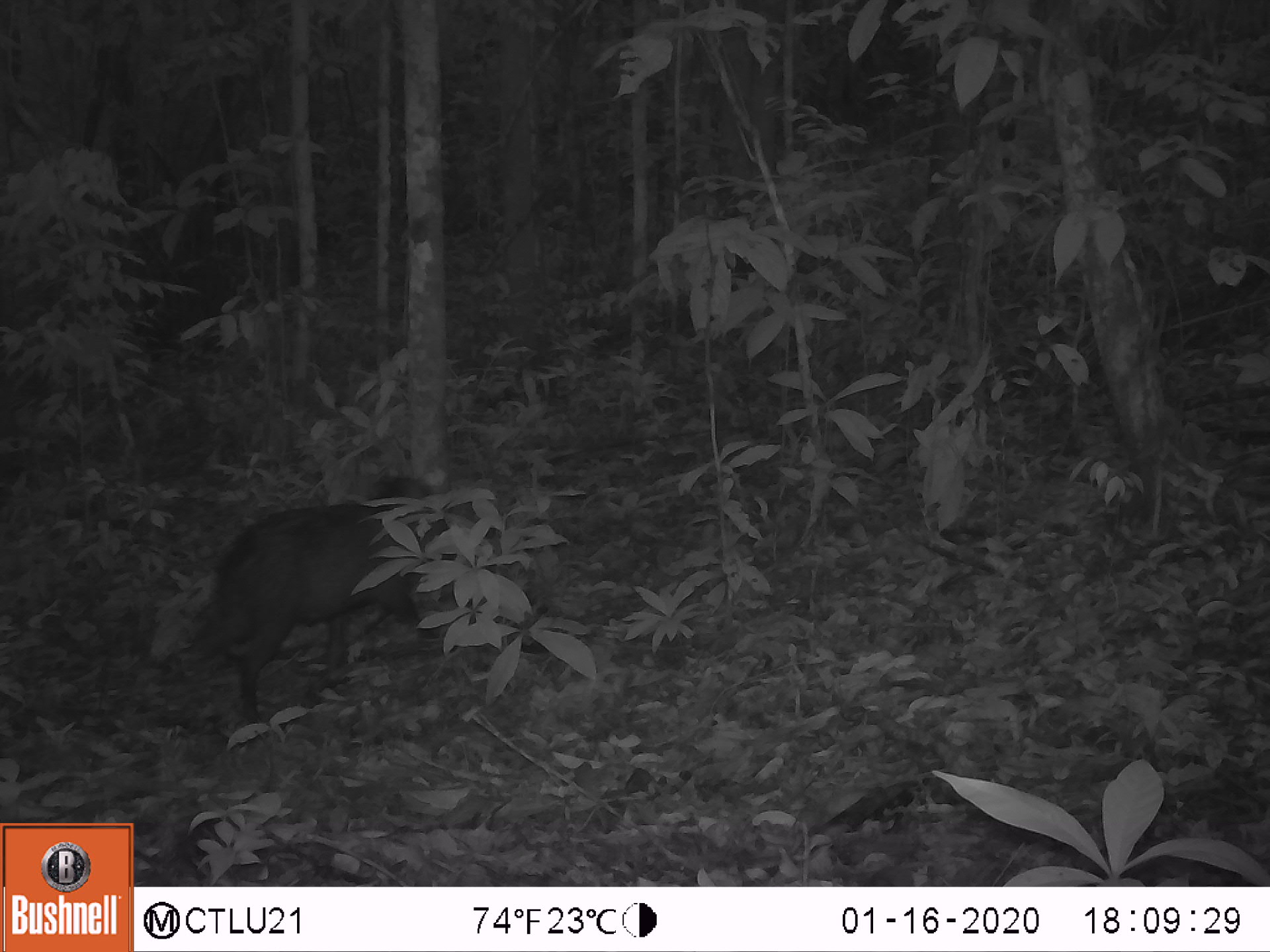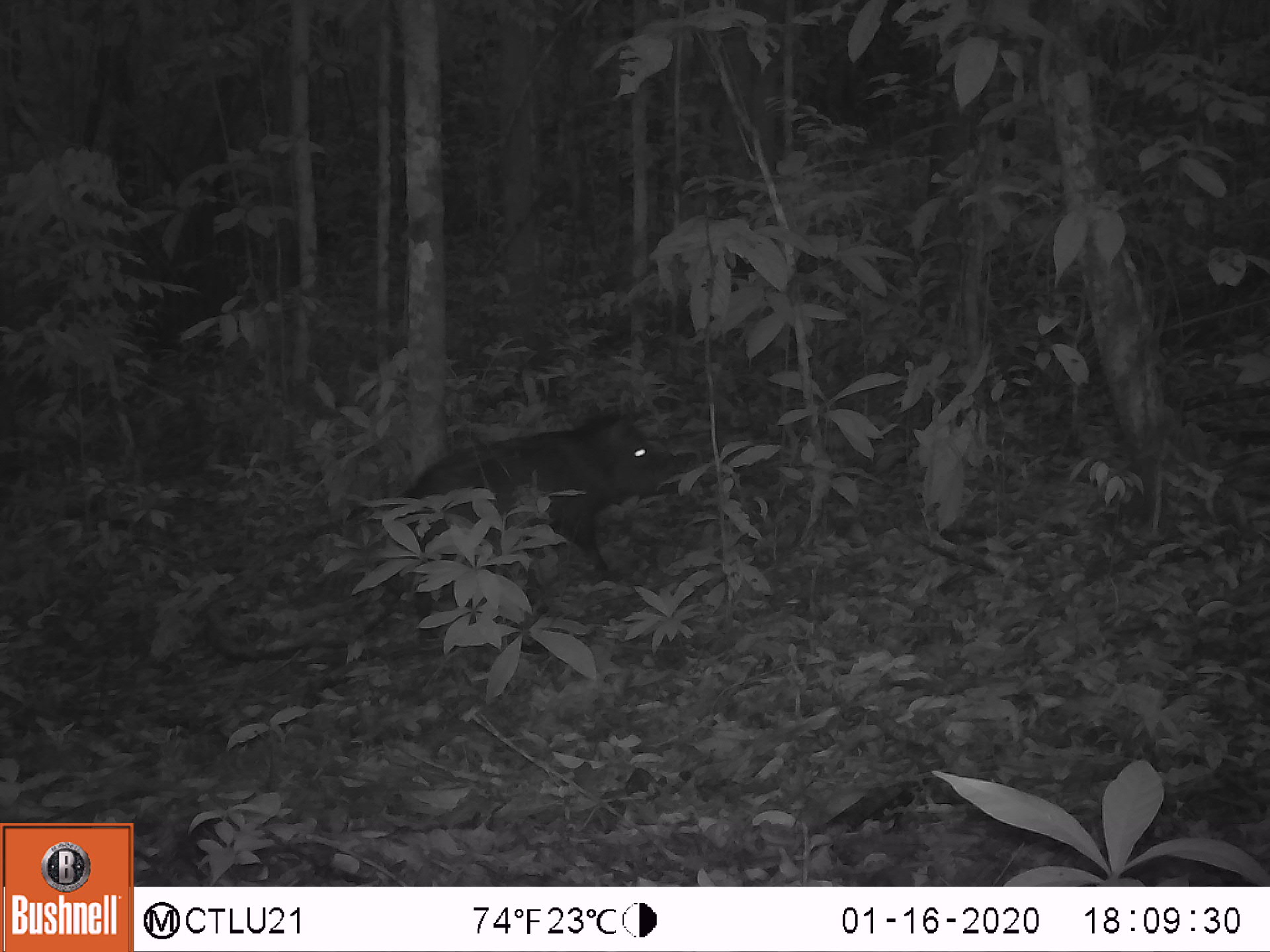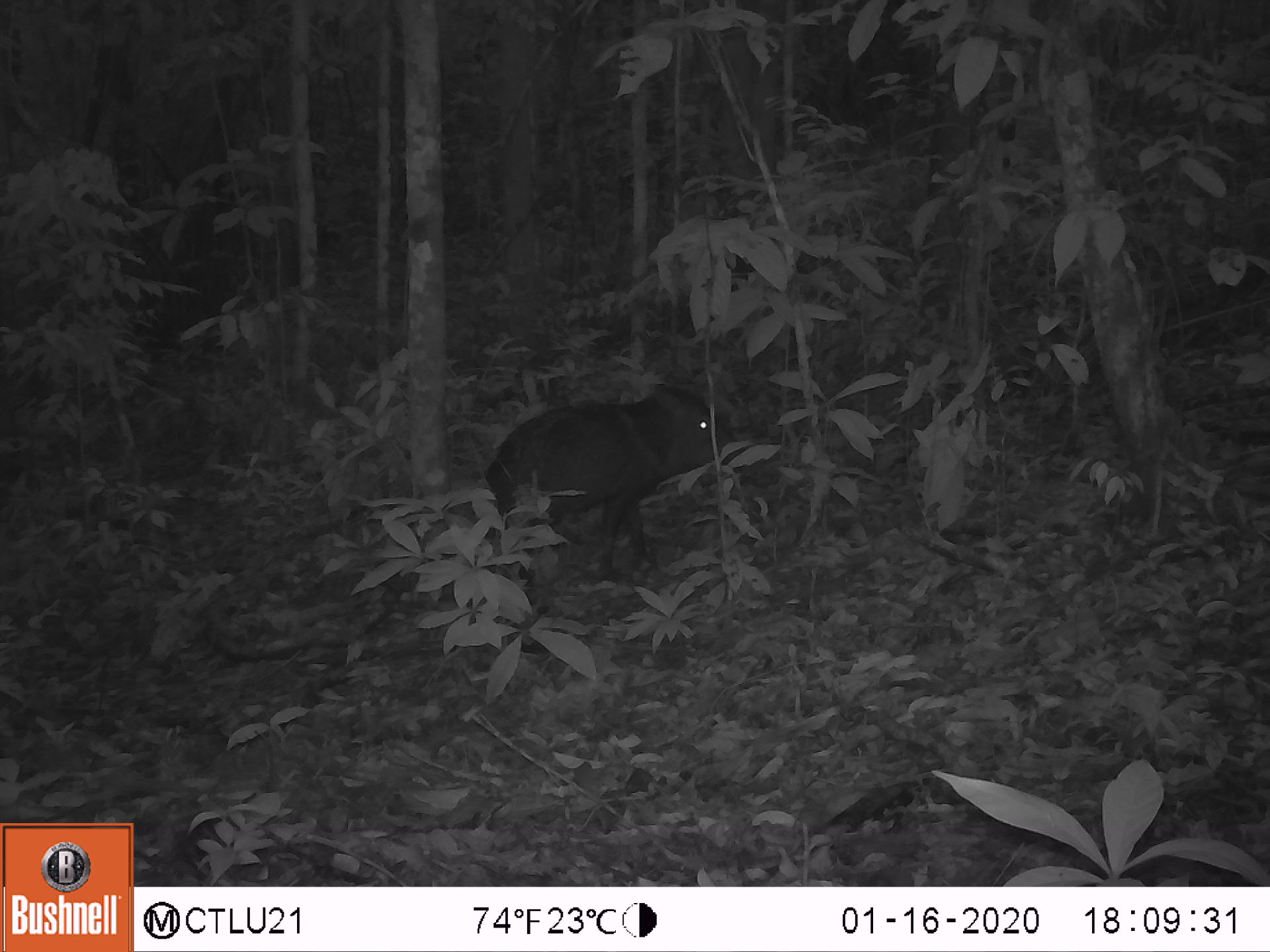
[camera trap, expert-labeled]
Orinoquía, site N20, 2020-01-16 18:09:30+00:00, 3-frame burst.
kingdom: Animalia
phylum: Chordata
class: Mammalia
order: Artiodactyla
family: Tayassuidae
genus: Pecari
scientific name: Pecari tajacu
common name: collared peccary